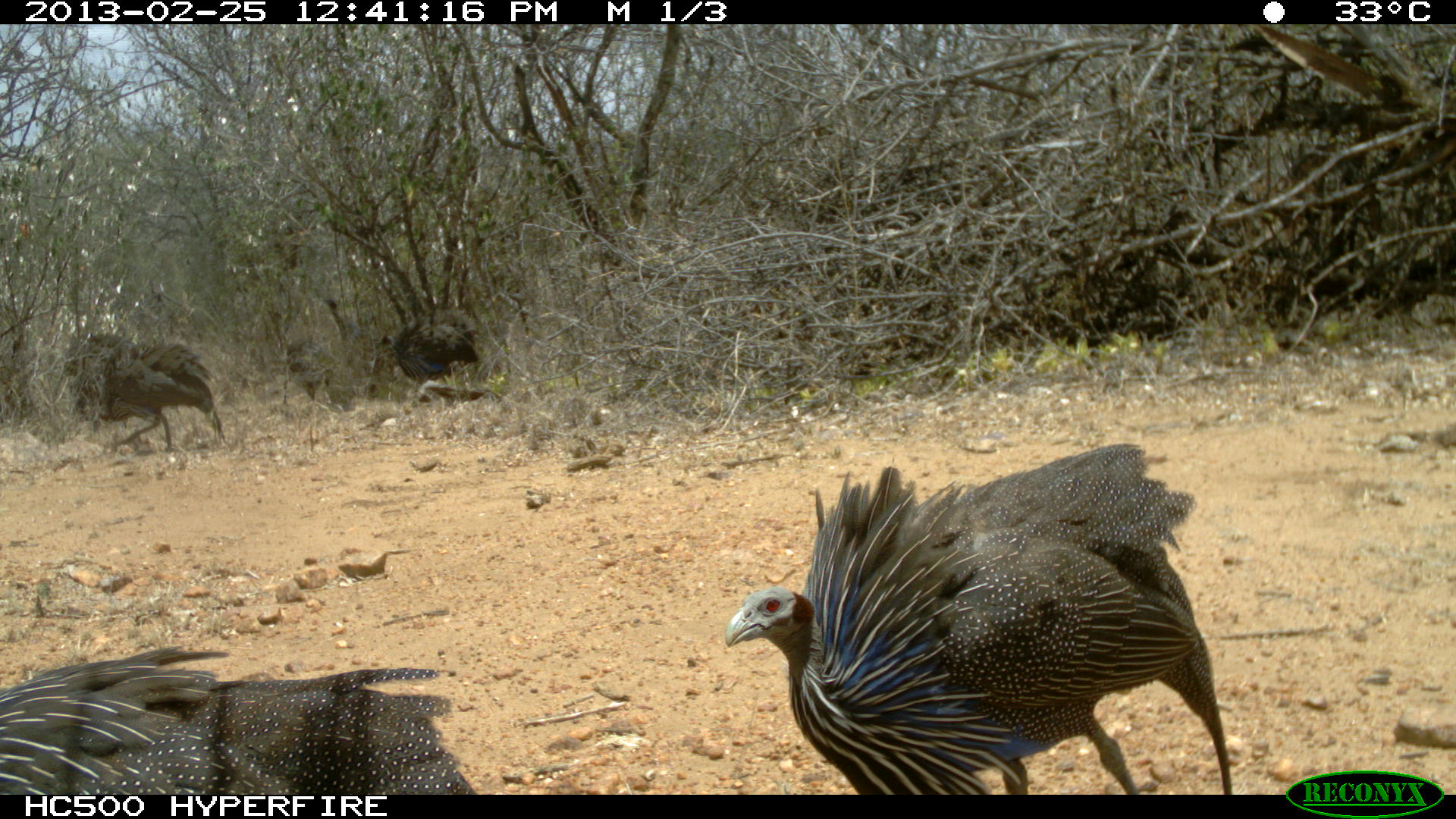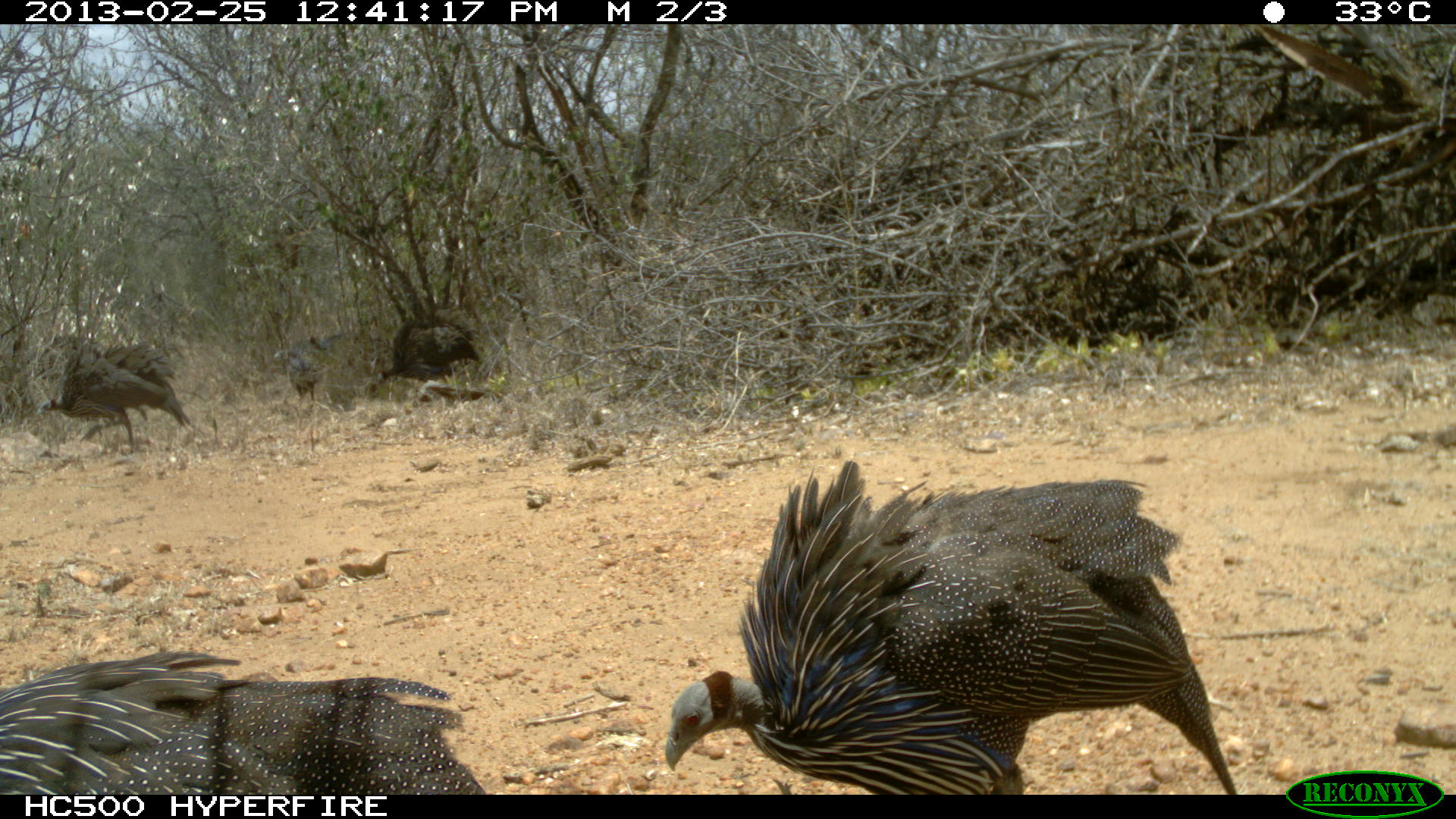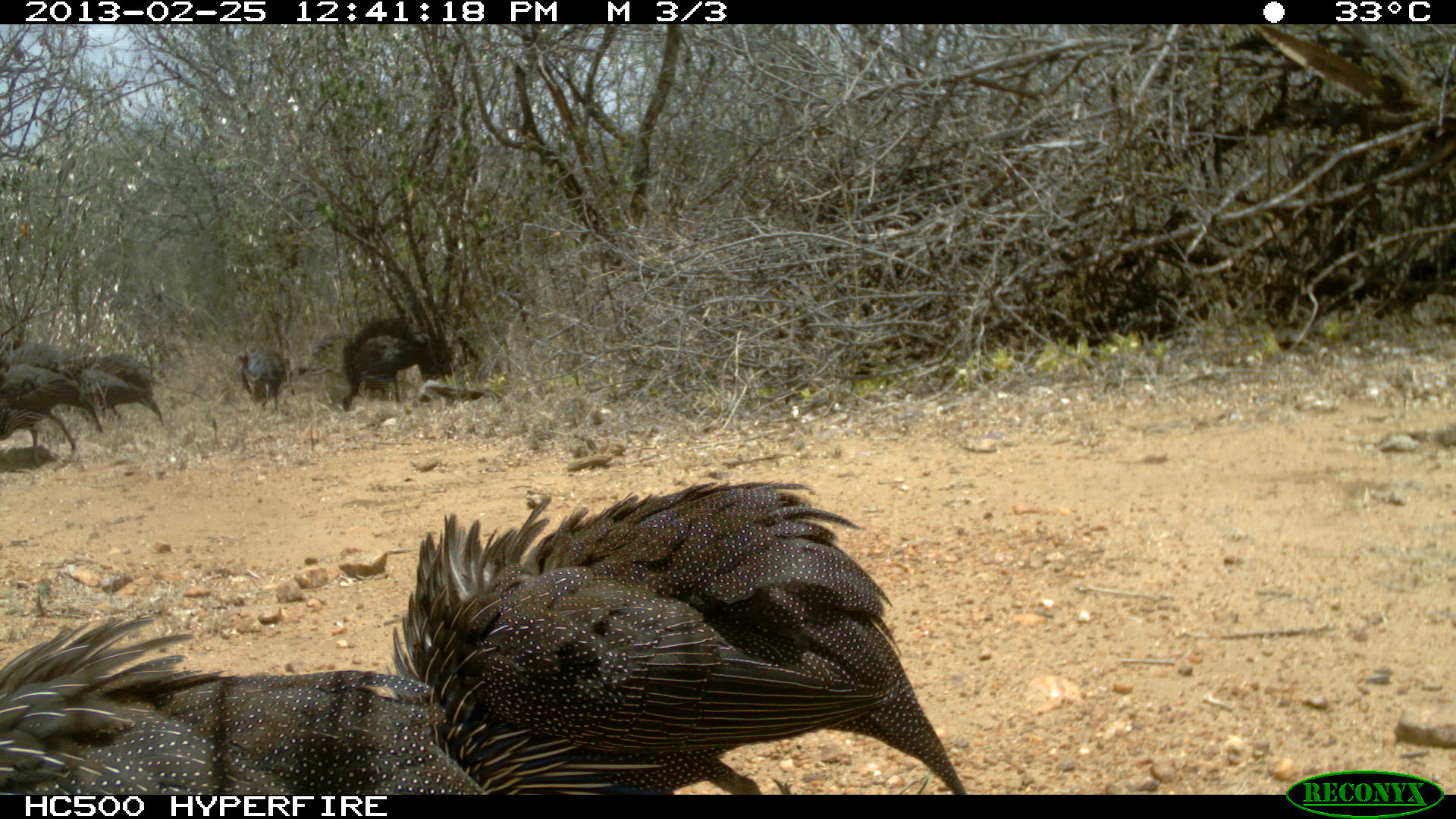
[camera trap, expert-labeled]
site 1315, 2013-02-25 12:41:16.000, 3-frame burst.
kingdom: Animalia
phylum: Chordata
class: Aves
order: Galliformes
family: Numididae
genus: Acryllium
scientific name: Acryllium vulturinum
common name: vulturine guineafowl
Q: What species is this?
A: Acryllium vulturinum (vulturine guineafowl).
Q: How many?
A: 7.